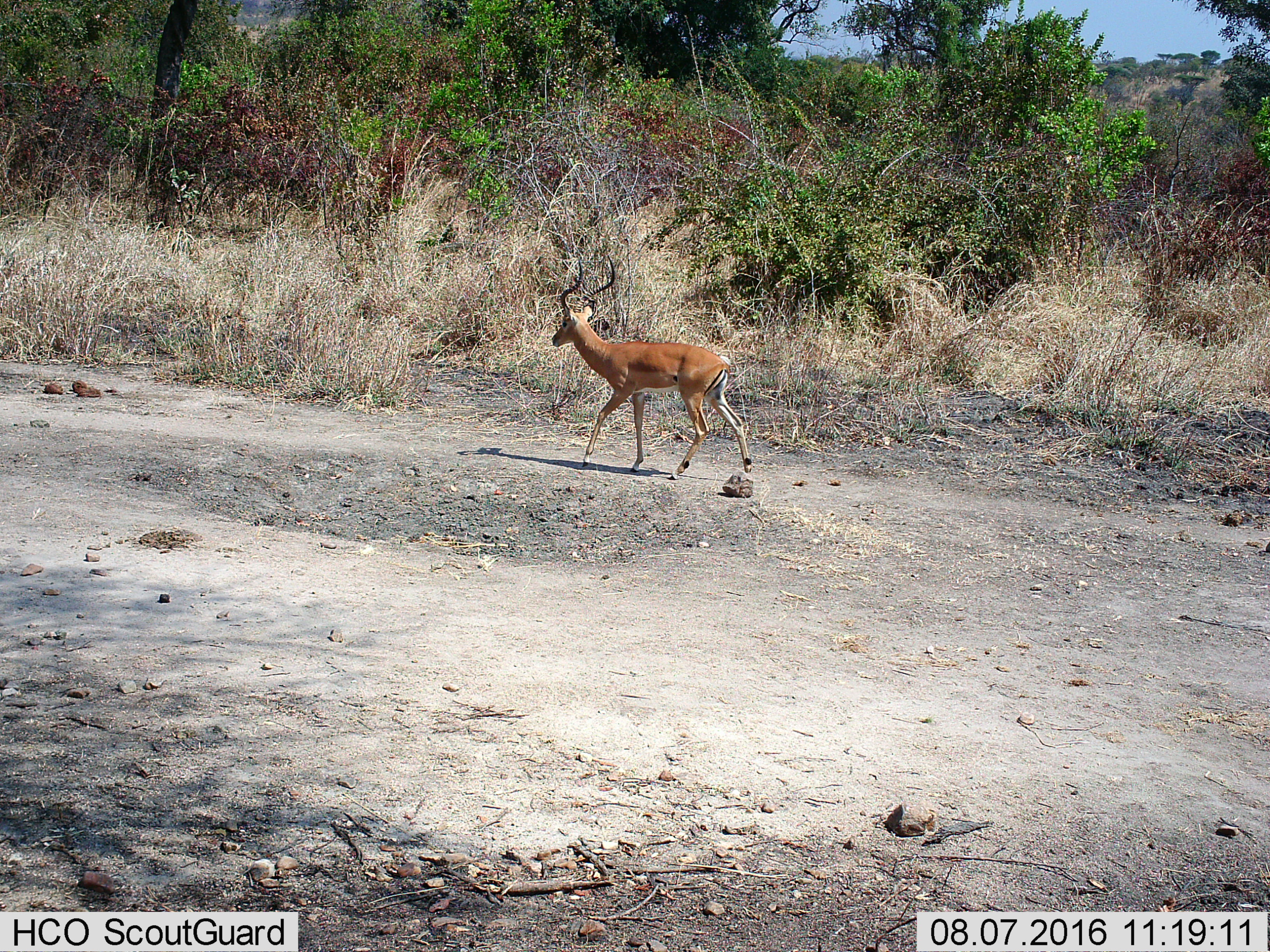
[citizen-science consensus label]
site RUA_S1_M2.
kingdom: Animalia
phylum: Chordata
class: Mammalia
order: Artiodactyla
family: Bovidae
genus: Aepyceros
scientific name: Aepyceros melampus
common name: impala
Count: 1.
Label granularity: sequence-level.